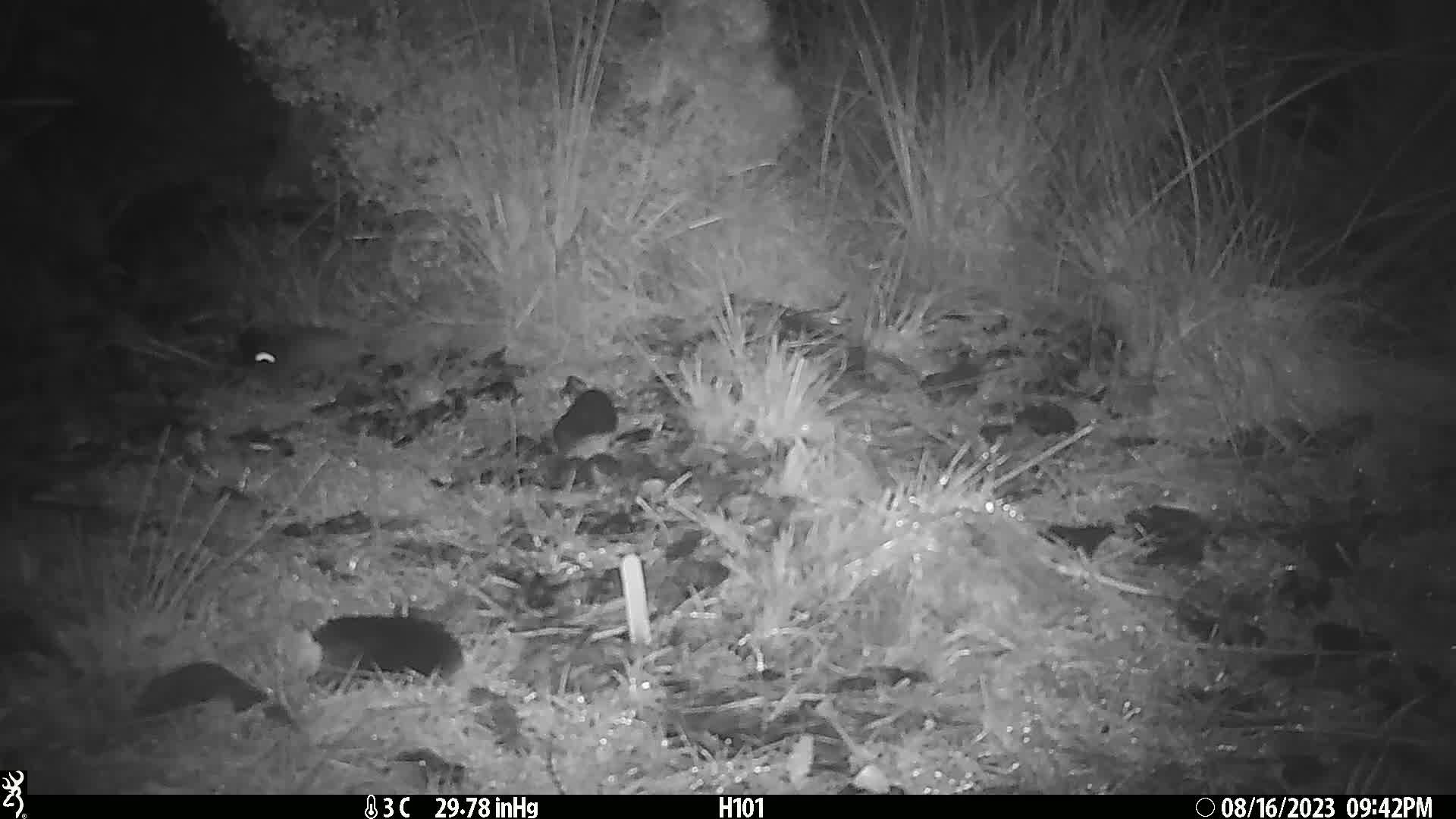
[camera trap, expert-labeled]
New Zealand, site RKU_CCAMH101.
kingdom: Animalia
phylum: Chordata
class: Mammalia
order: Rodentia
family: Muridae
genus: Rattus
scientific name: Rattus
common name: rat